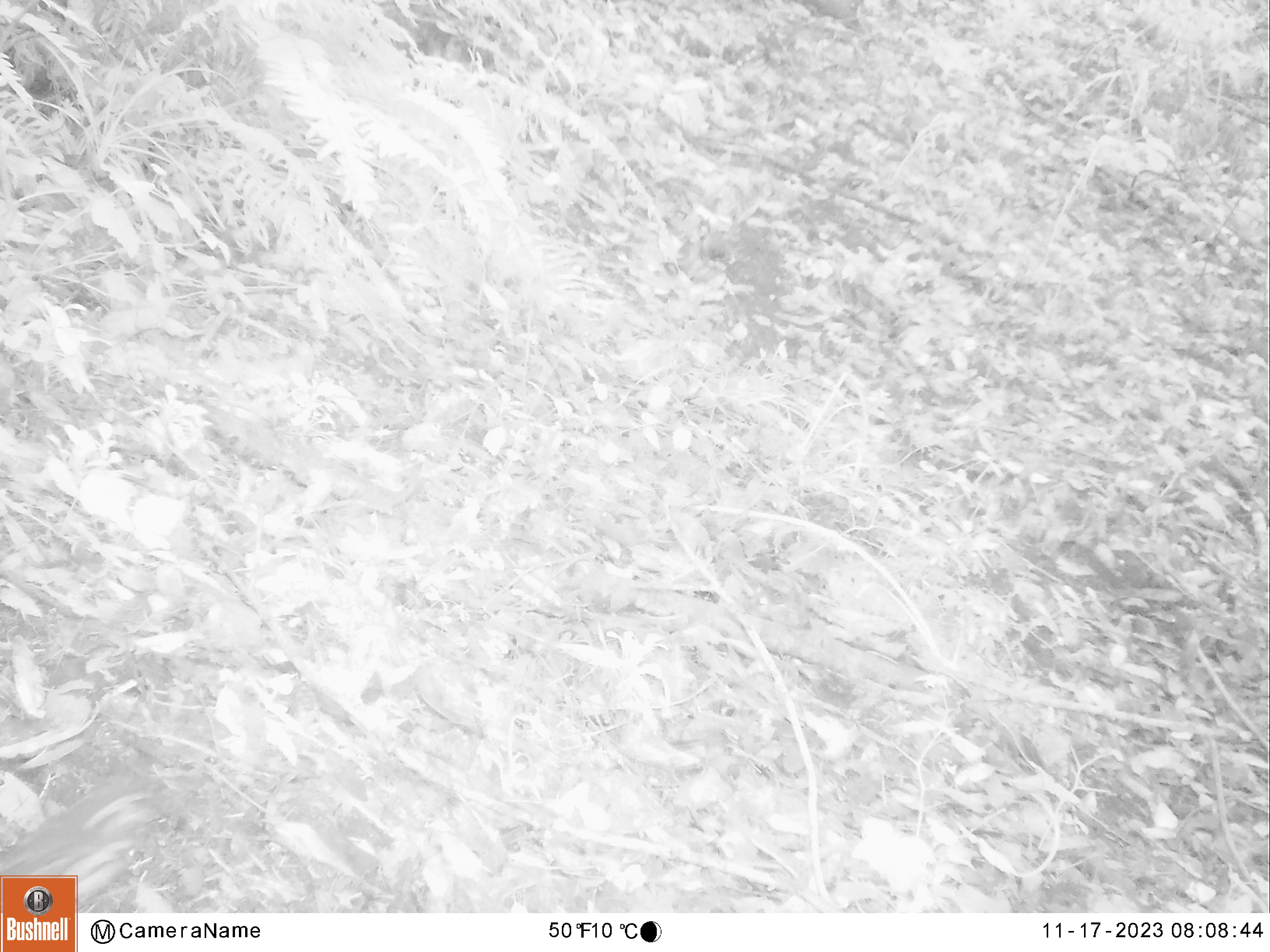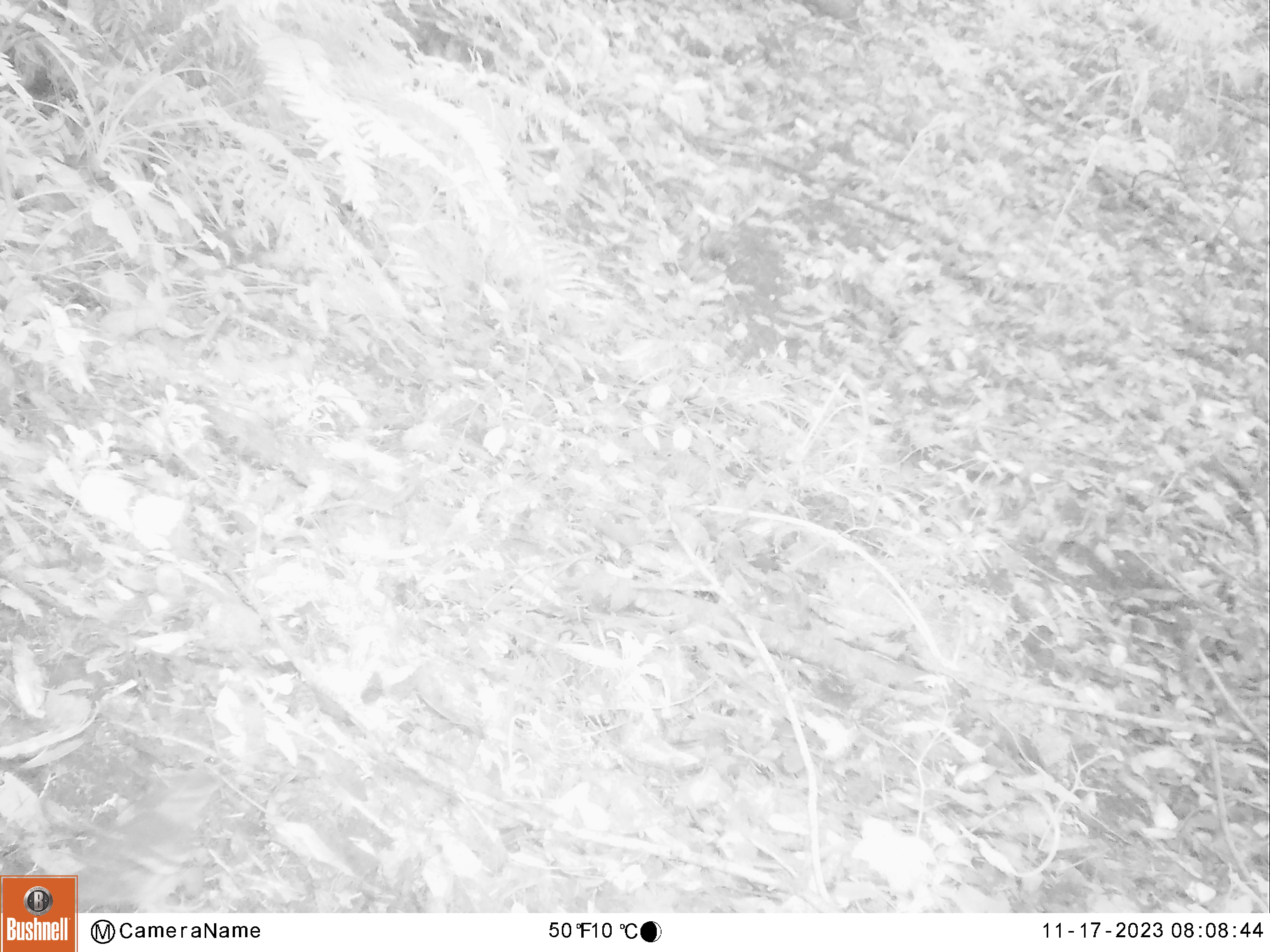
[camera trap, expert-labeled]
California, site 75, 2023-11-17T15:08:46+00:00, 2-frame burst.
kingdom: Animalia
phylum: Chordata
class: Aves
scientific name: Aves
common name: bird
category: unknown bird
Unknown bird (bird) (Aves).